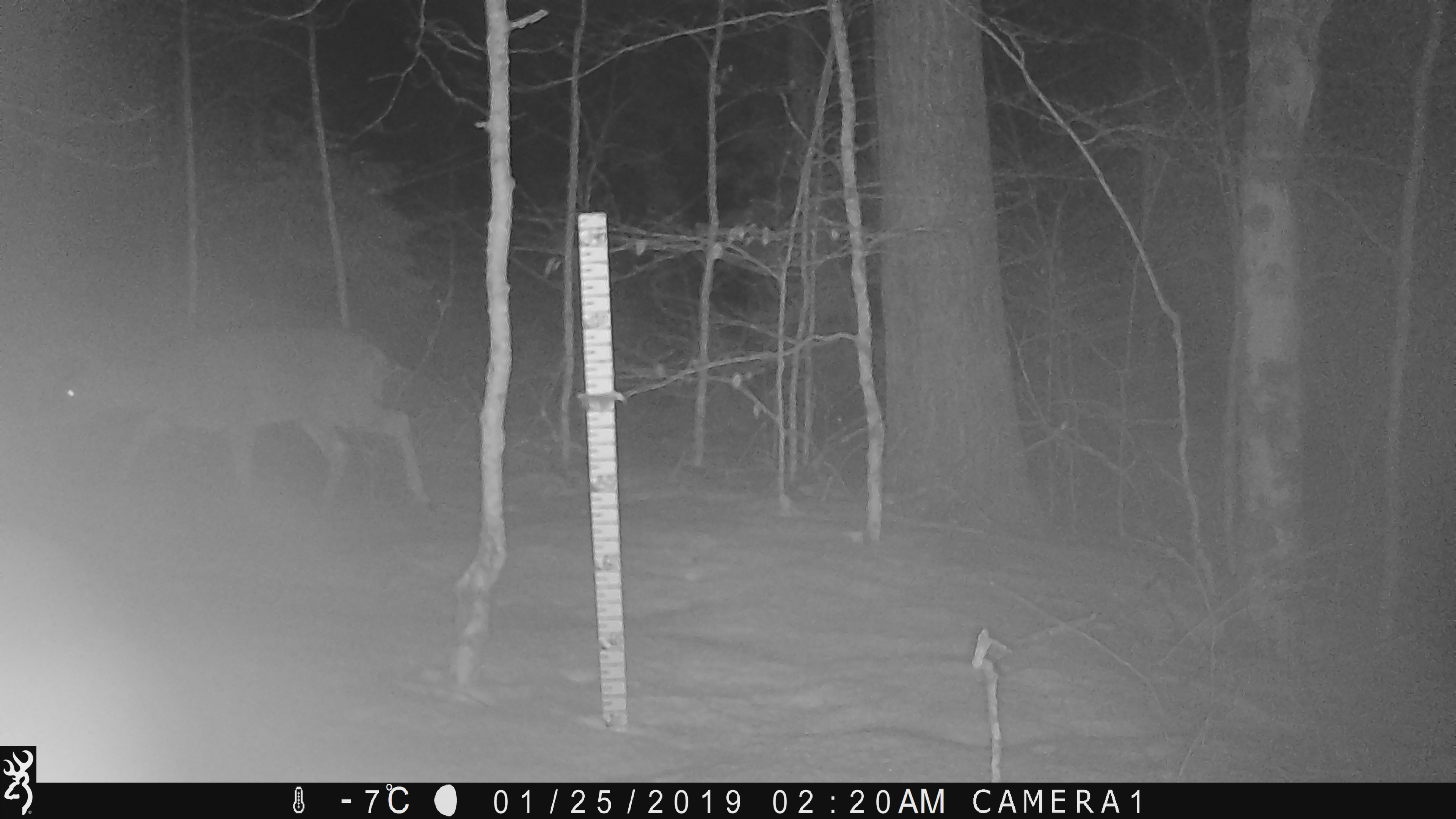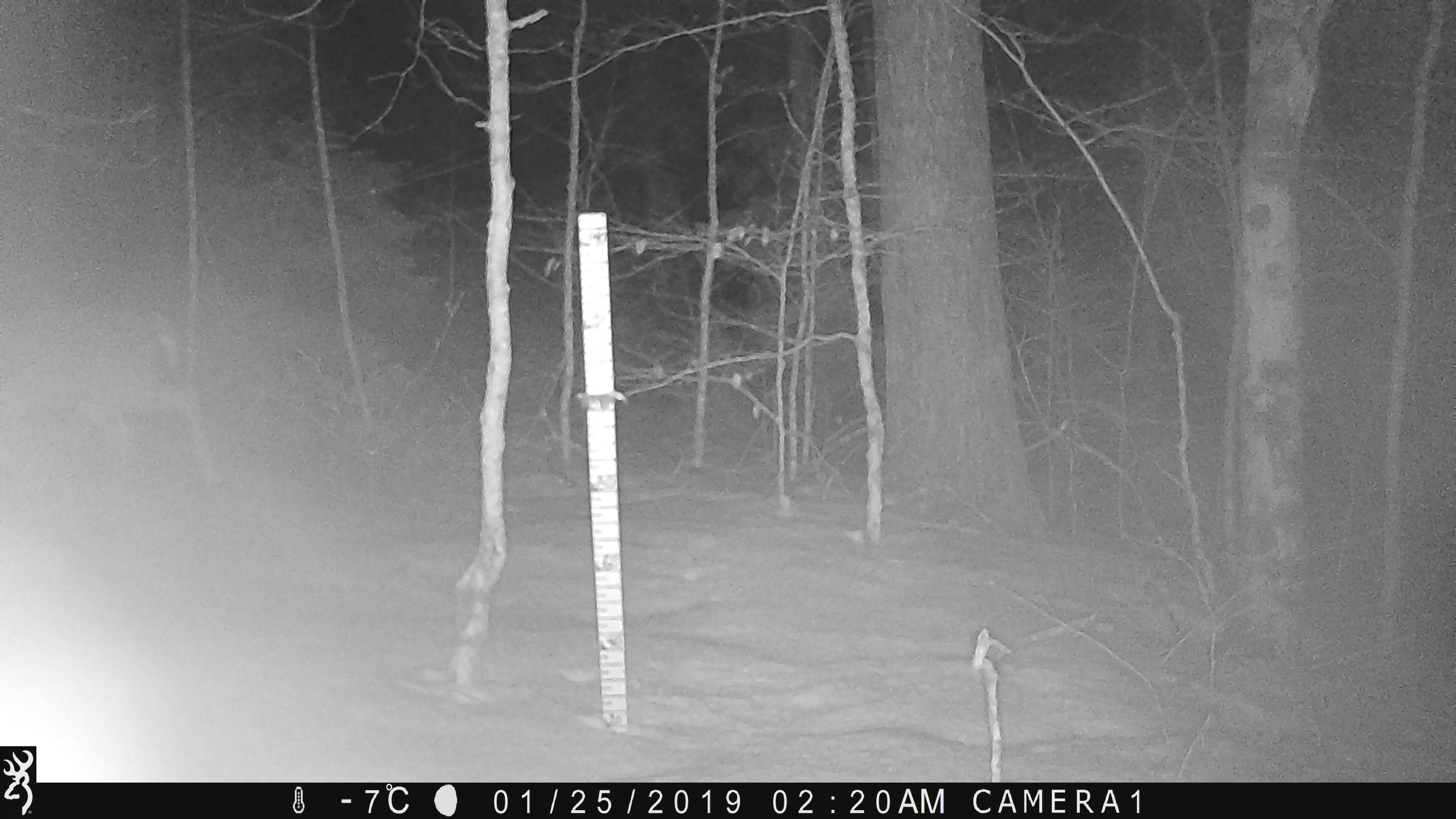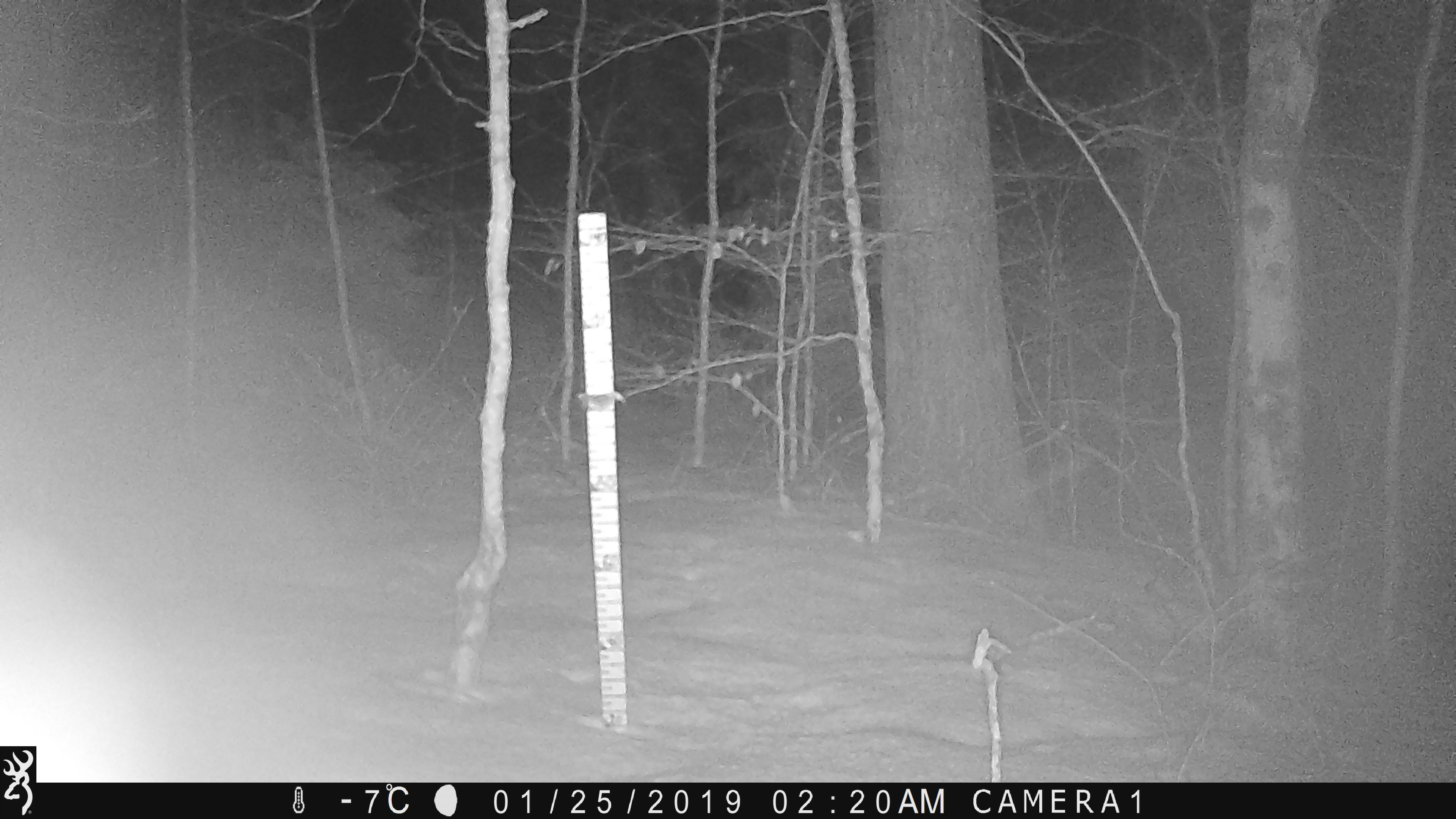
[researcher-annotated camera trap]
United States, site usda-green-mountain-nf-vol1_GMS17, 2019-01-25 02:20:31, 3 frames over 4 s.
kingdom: Animalia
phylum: Chordata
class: Mammalia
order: Artiodactyla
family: Cervidae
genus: Odocoileus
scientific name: Odocoileus virginianus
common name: white-tailed deer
White-tailed deer (Odocoileus virginianus).